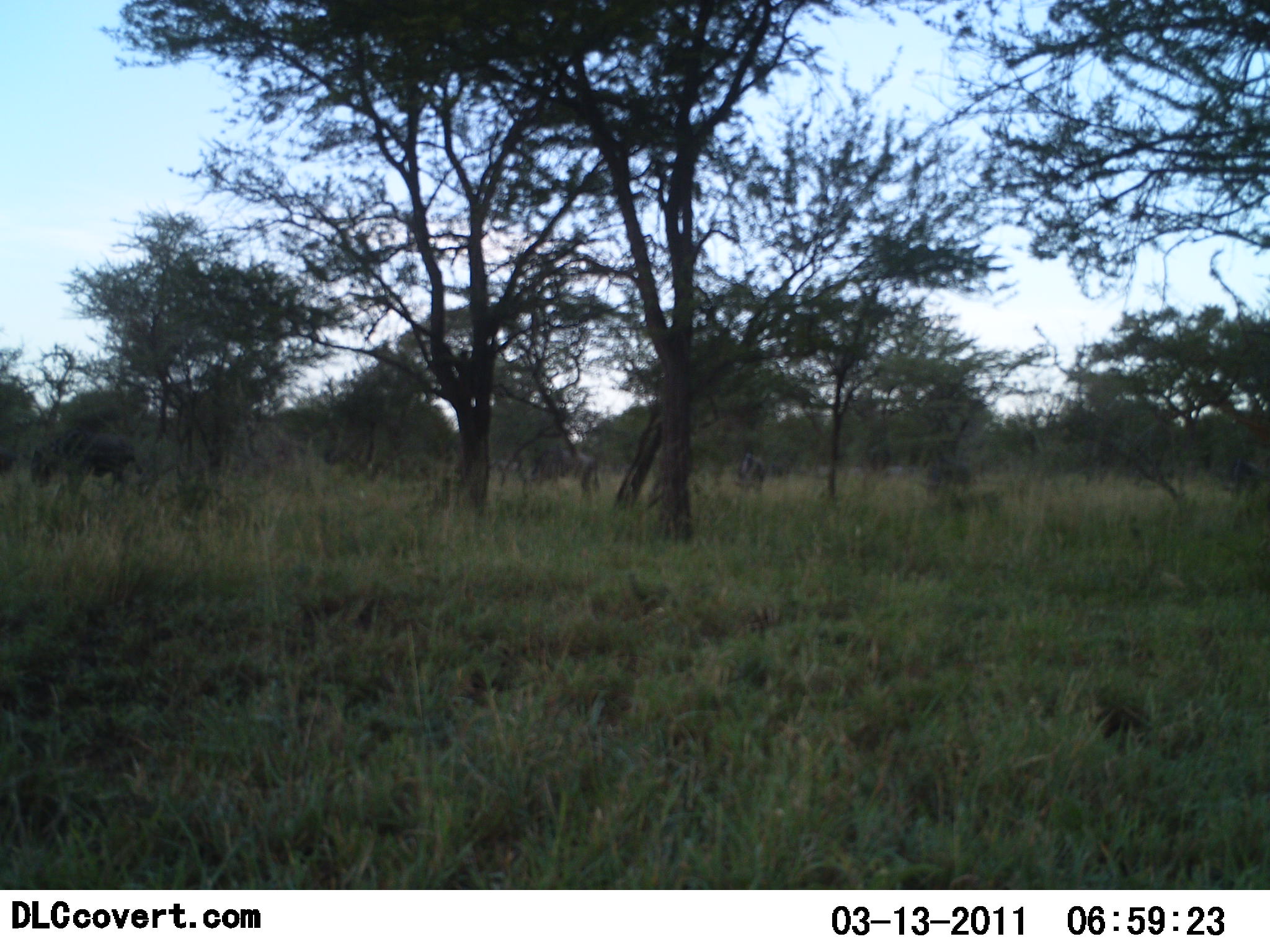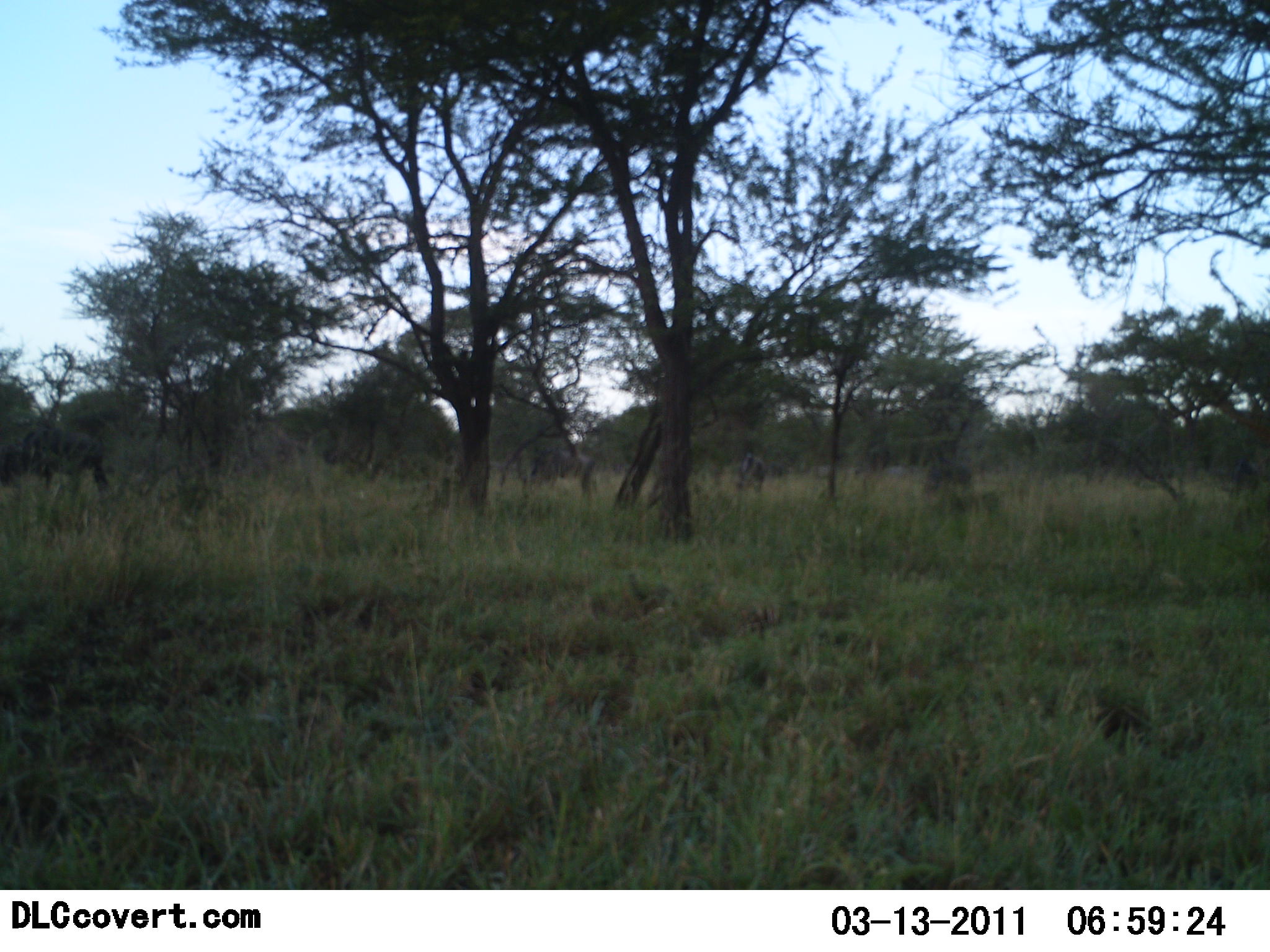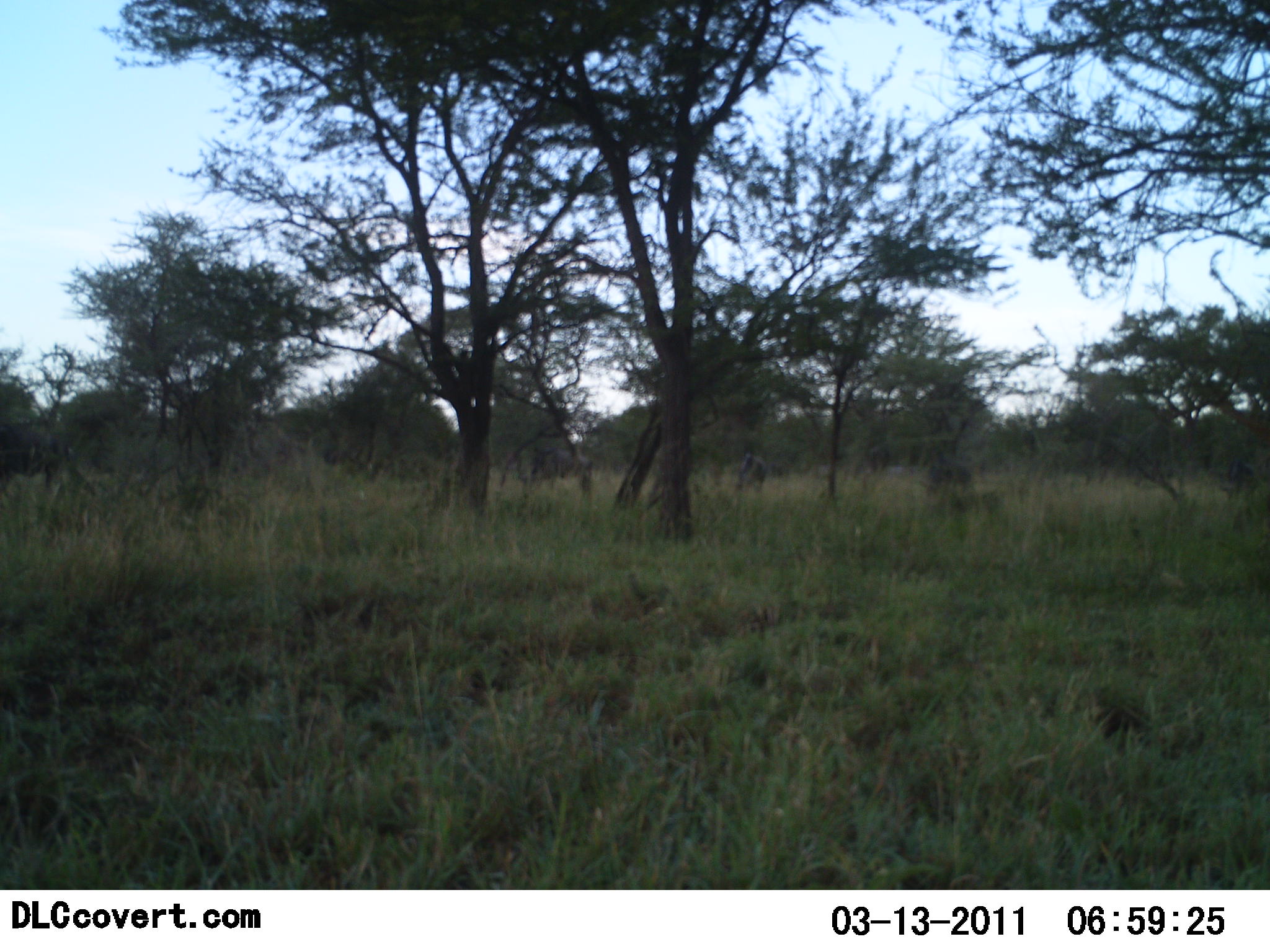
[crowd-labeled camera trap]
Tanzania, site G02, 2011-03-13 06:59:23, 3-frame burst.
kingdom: Animalia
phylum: Chordata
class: Mammalia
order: Artiodactyla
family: Bovidae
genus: Connochaetes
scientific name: Connochaetes taurinus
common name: blue wildebeest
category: wildebeest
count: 4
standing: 17%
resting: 0%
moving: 83%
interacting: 0%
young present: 0%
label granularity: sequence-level